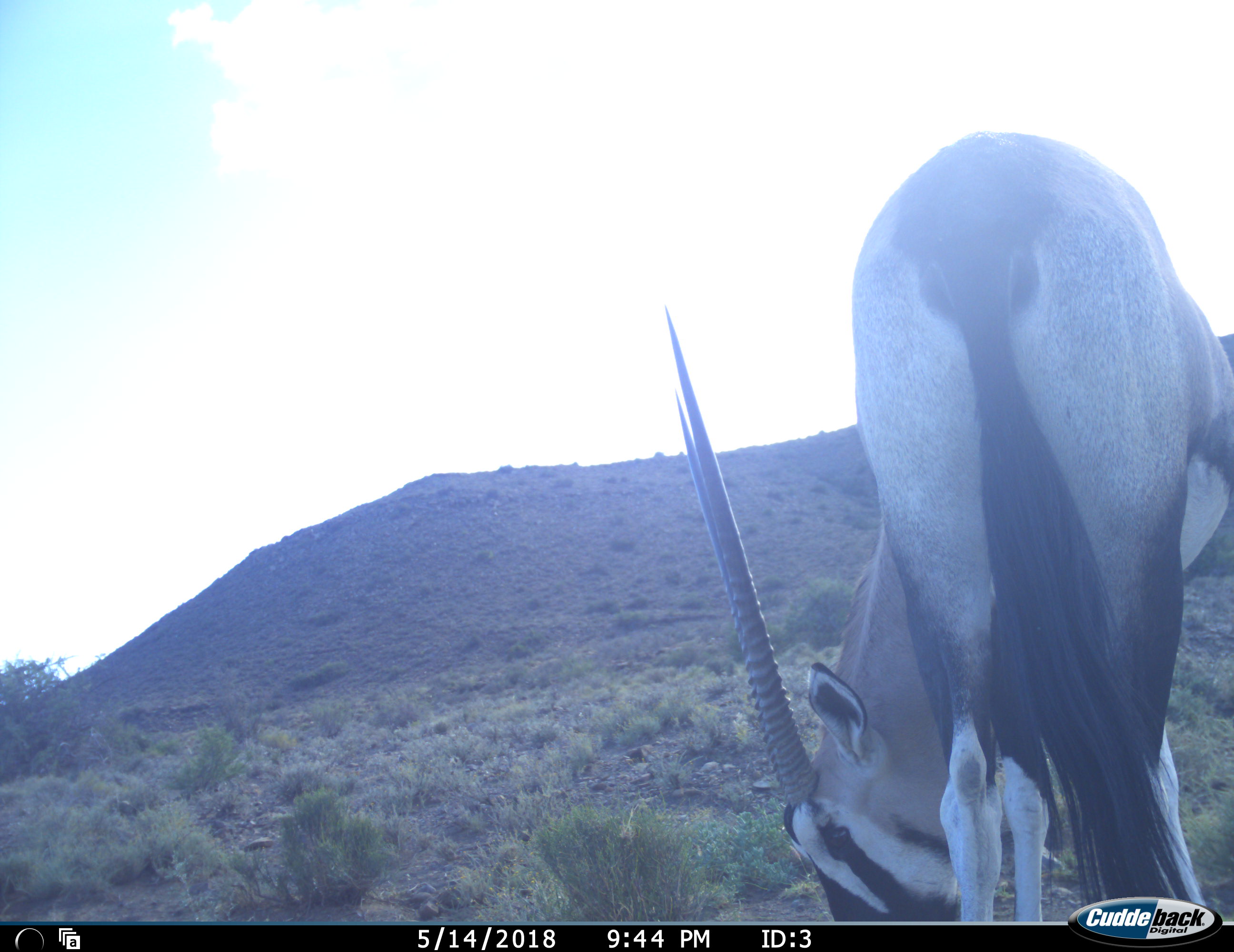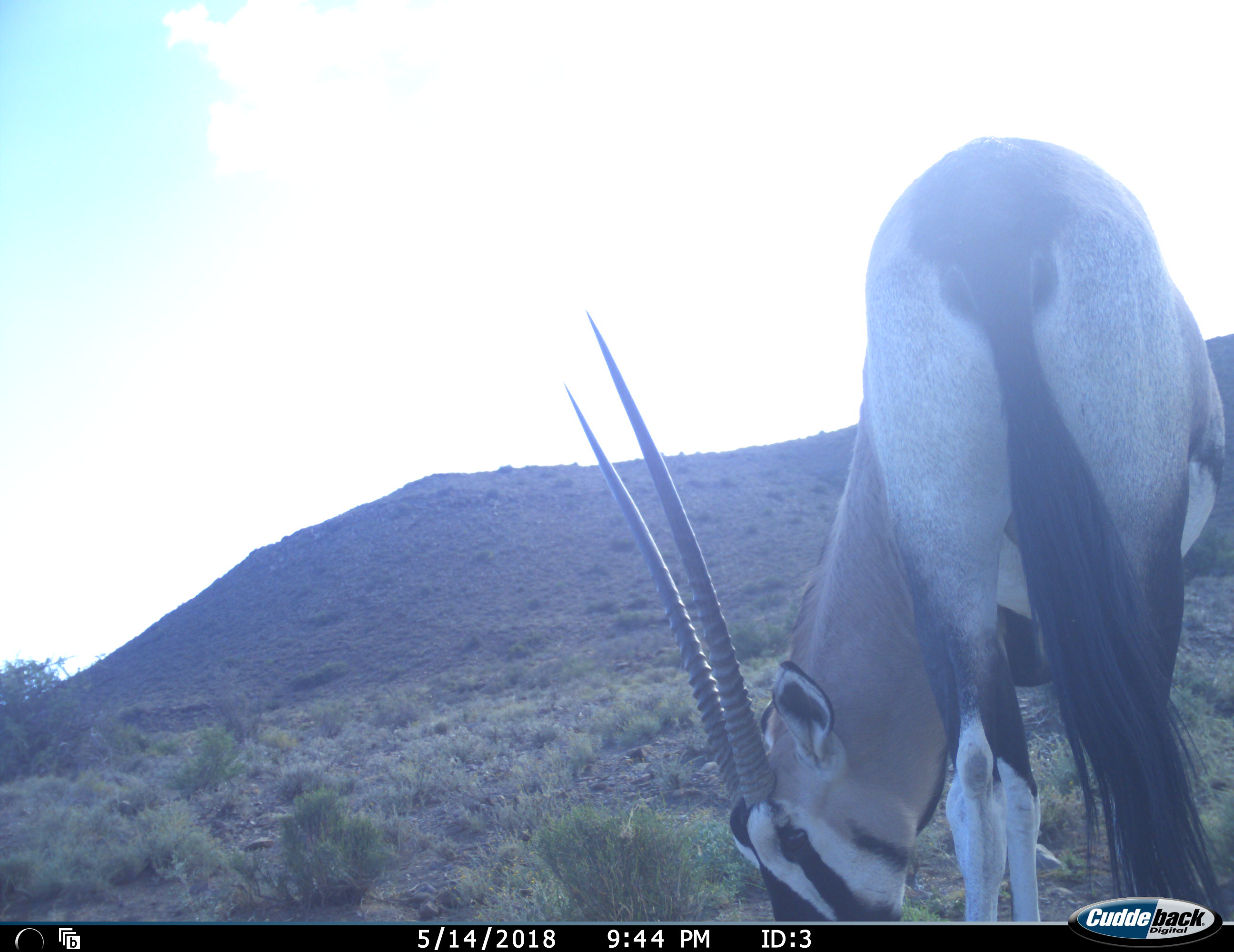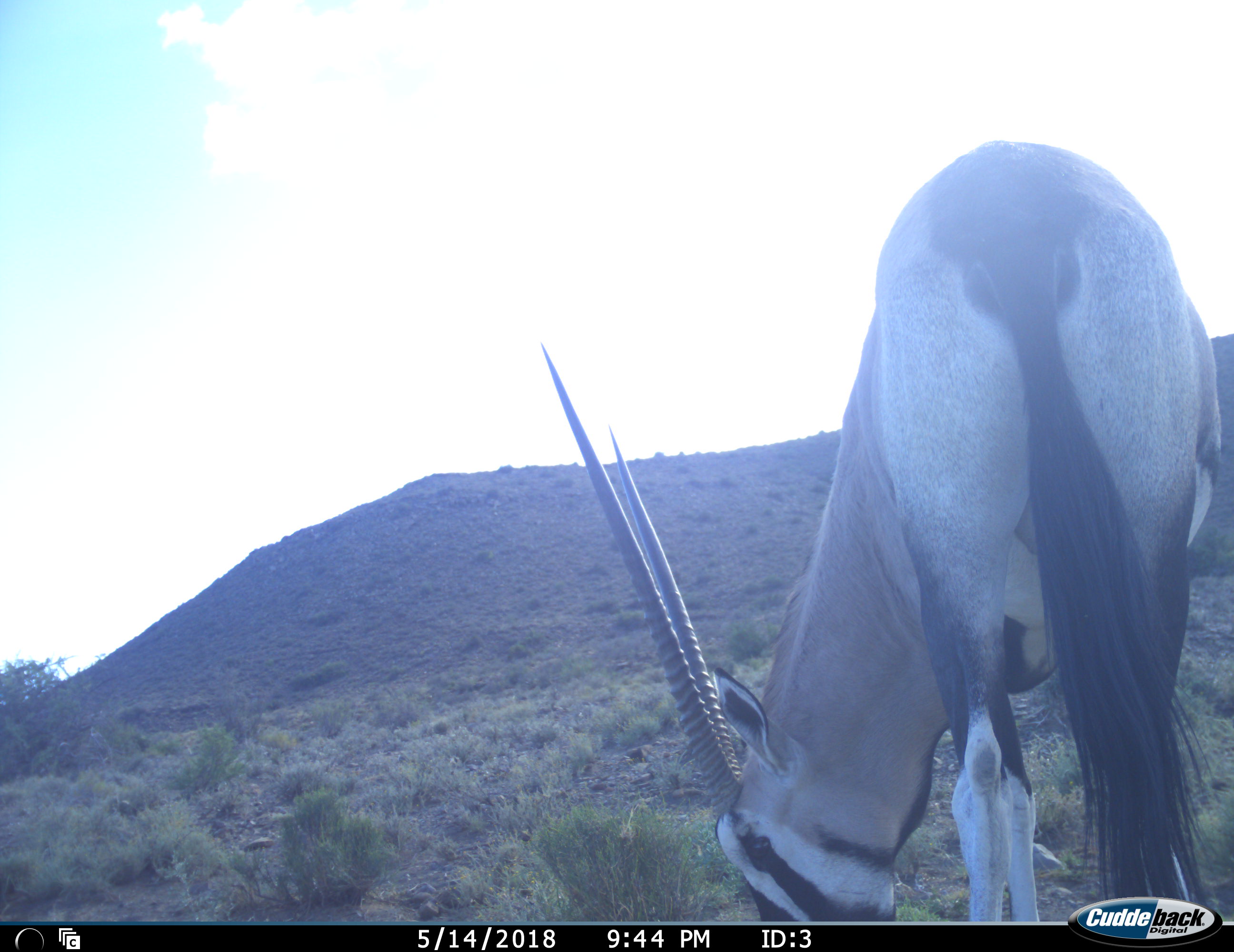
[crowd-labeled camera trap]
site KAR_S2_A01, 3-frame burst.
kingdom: Animalia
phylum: Chordata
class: Mammalia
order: Artiodactyla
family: Bovidae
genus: Oryx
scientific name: Oryx gazella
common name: gemsbok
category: oryx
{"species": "oryx (gemsbok) (Oryx gazella)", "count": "1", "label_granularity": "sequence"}